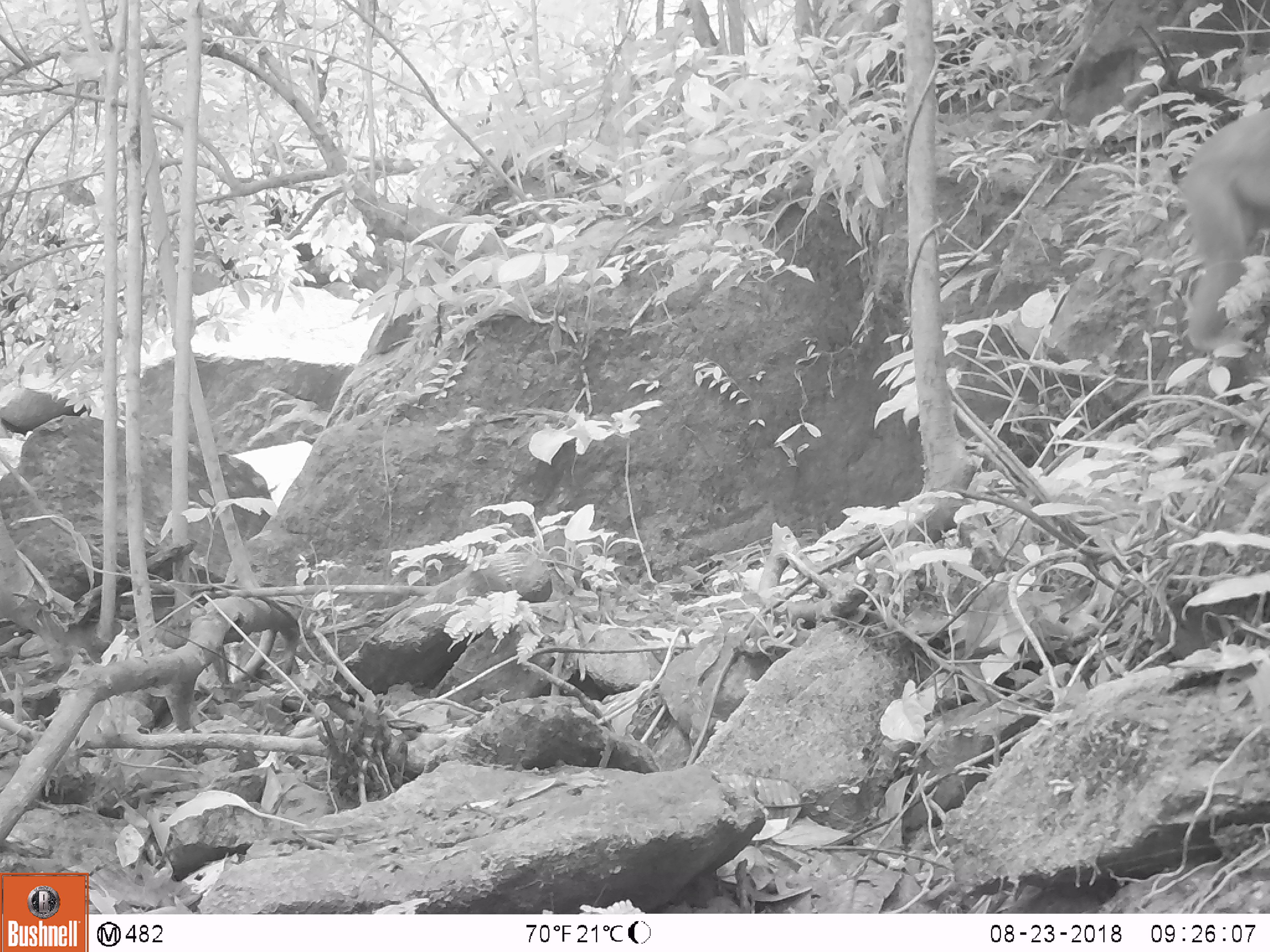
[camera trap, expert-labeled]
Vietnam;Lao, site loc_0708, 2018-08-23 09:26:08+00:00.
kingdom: Animalia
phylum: Chordata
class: Mammalia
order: Primates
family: Cercopithecidae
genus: Macaca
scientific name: Macaca arctoides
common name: stump-tailed macaque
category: stump tailed macaque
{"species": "stump tailed macaque (stump-tailed macaque) (Macaca arctoides)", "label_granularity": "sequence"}